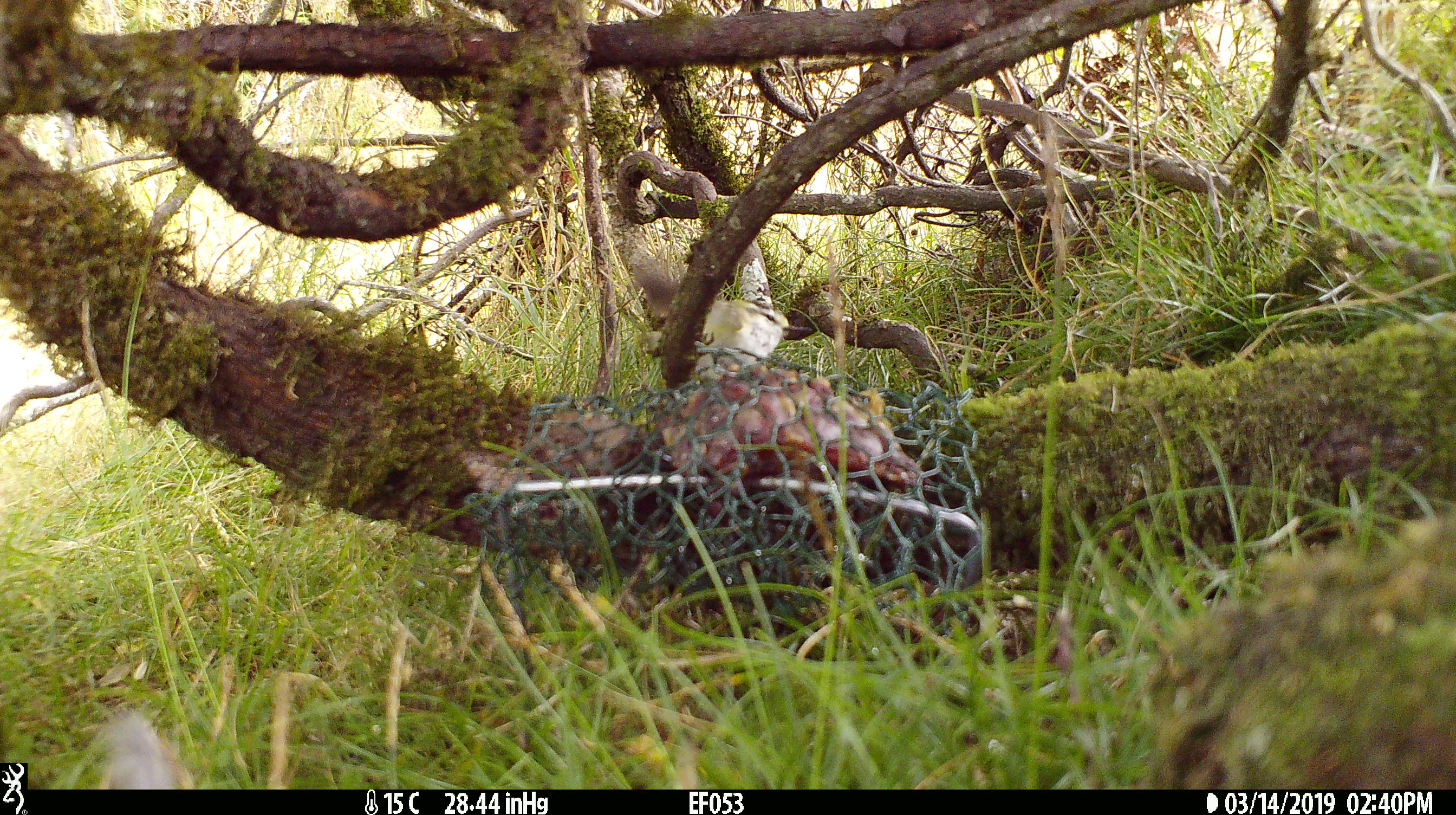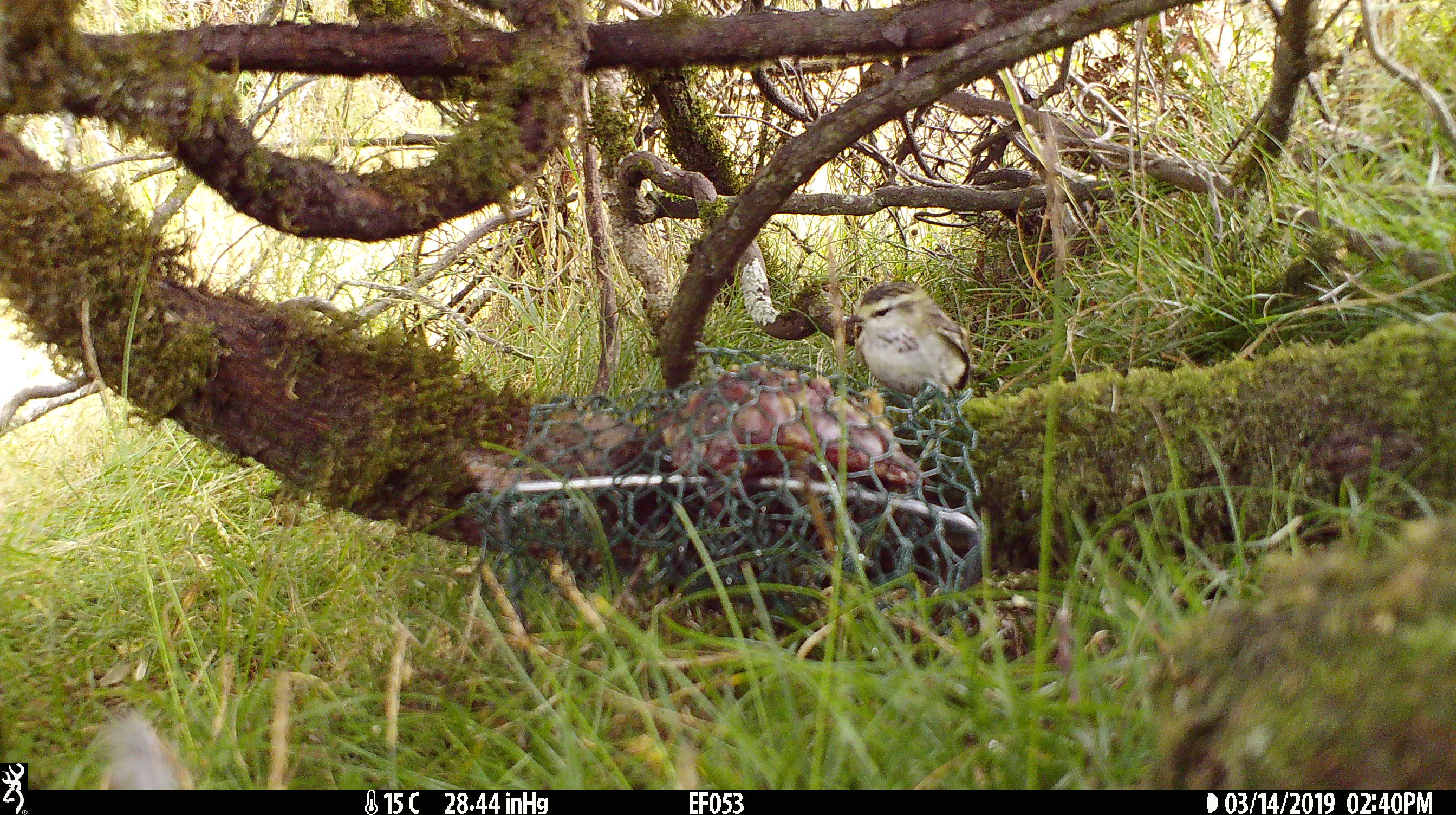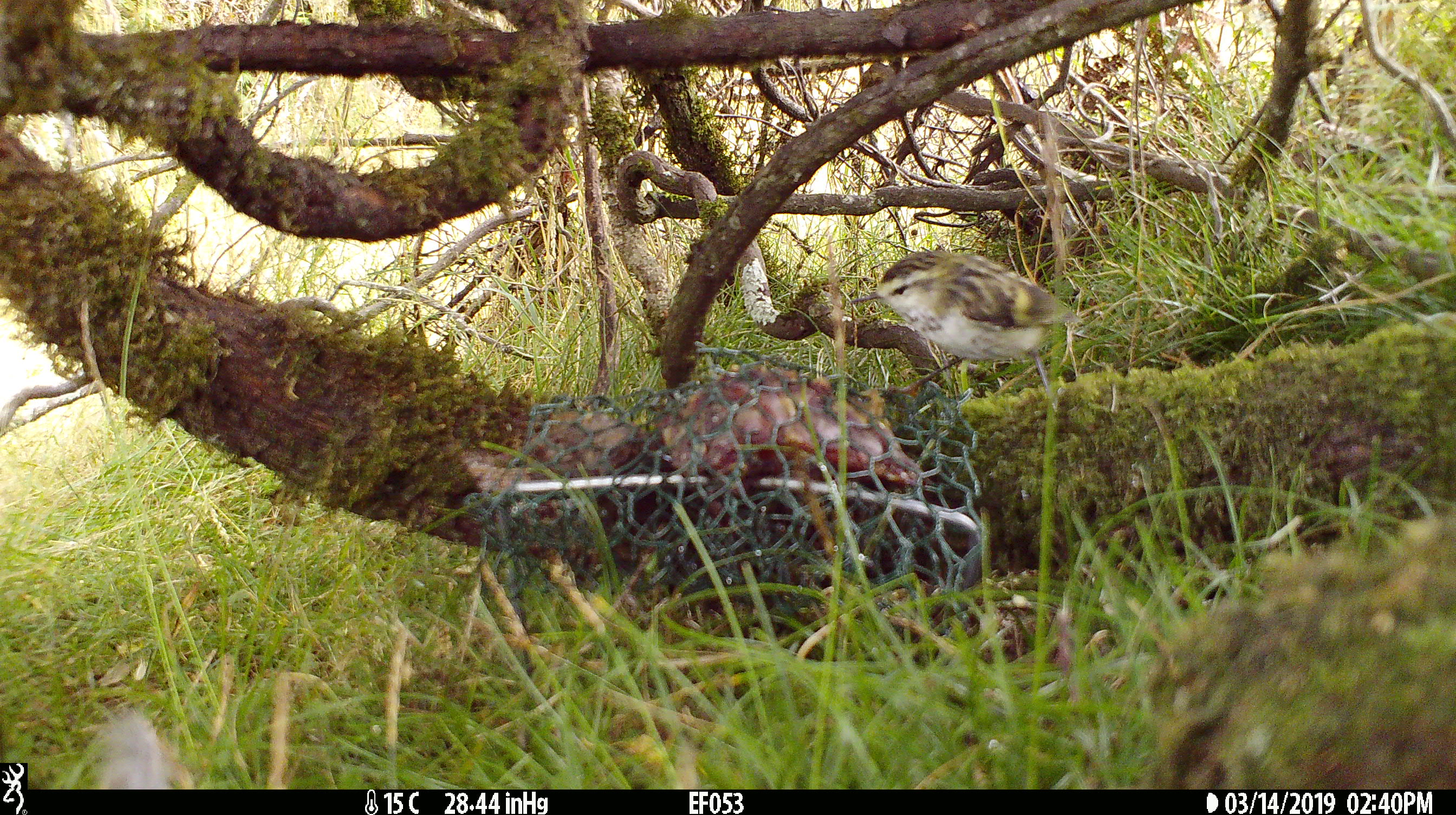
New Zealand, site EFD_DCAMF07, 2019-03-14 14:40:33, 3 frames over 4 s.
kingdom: Animalia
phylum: Chordata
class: Aves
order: Passeriformes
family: Acanthisittidae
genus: Acanthisitta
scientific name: Acanthisitta chloris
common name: rifleman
Rifleman (Acanthisitta chloris).